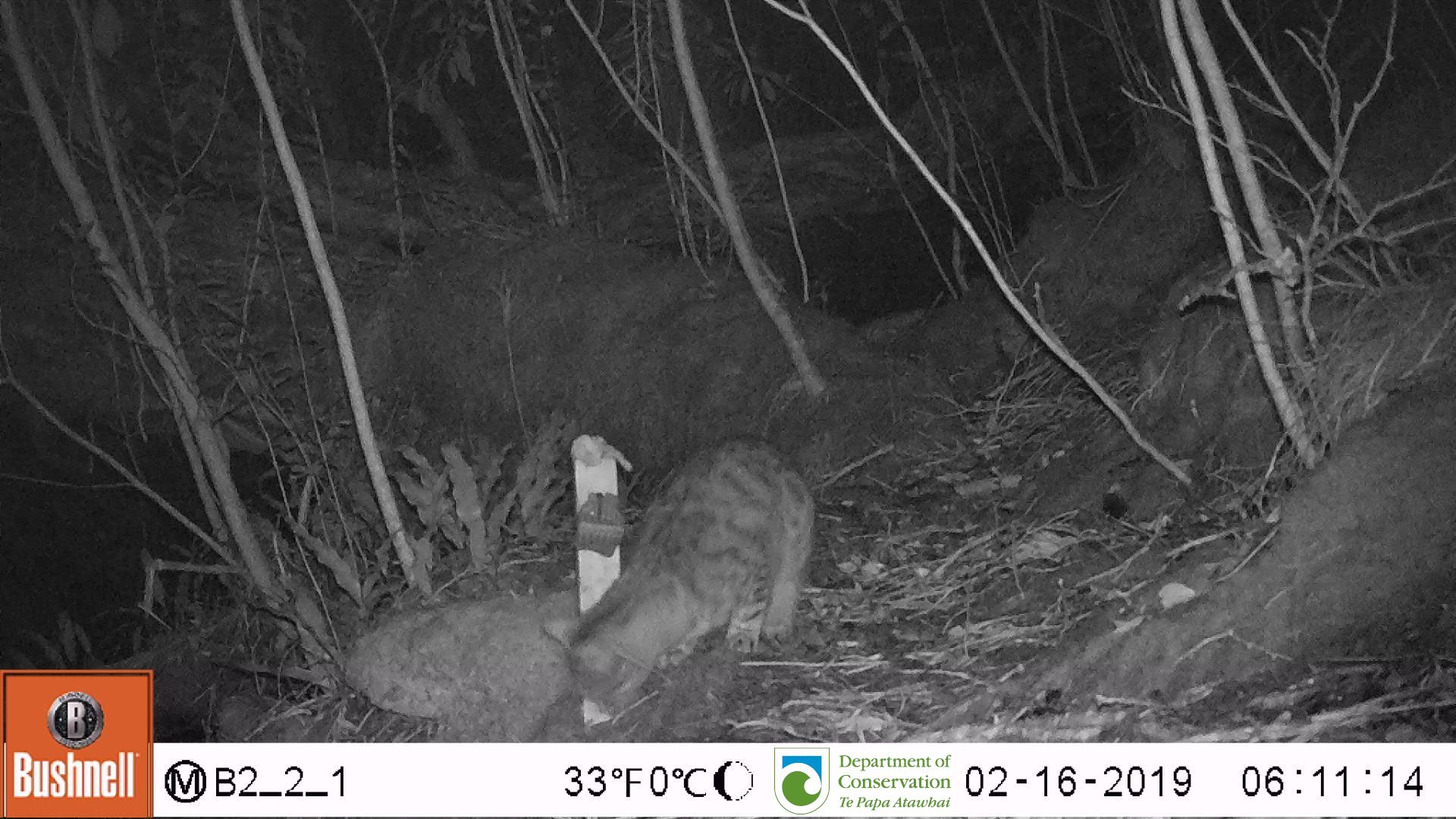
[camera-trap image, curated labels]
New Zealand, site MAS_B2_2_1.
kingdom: Animalia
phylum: Chordata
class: Mammalia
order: Carnivora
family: Felidae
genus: Felis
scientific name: Felis catus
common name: domestic cat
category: cat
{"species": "cat (domestic cat) (Felis catus)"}